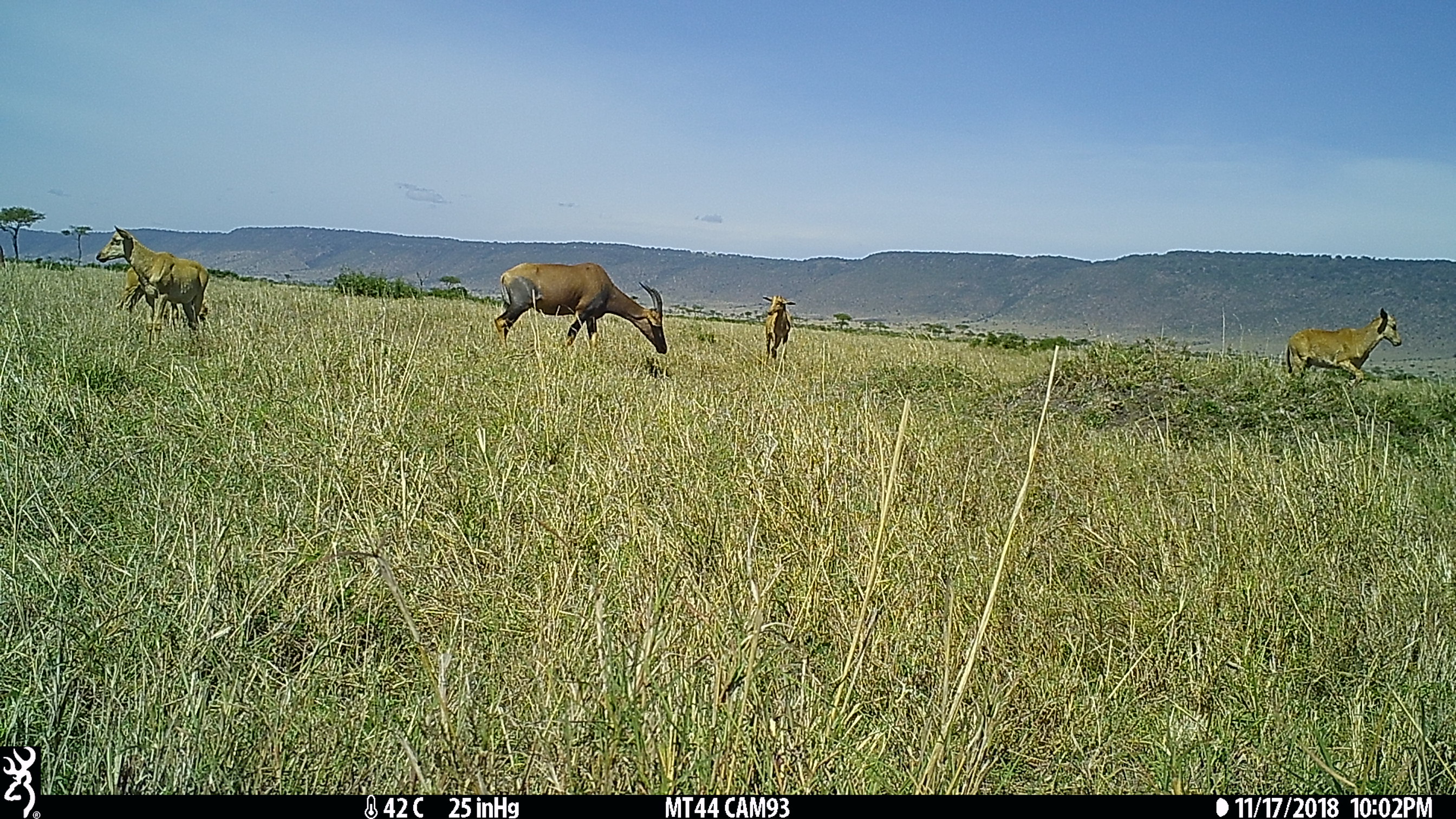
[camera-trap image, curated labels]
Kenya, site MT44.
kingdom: Animalia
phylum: Chordata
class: Mammalia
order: Artiodactyla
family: Bovidae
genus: Damaliscus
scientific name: Damaliscus lunatus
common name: topi